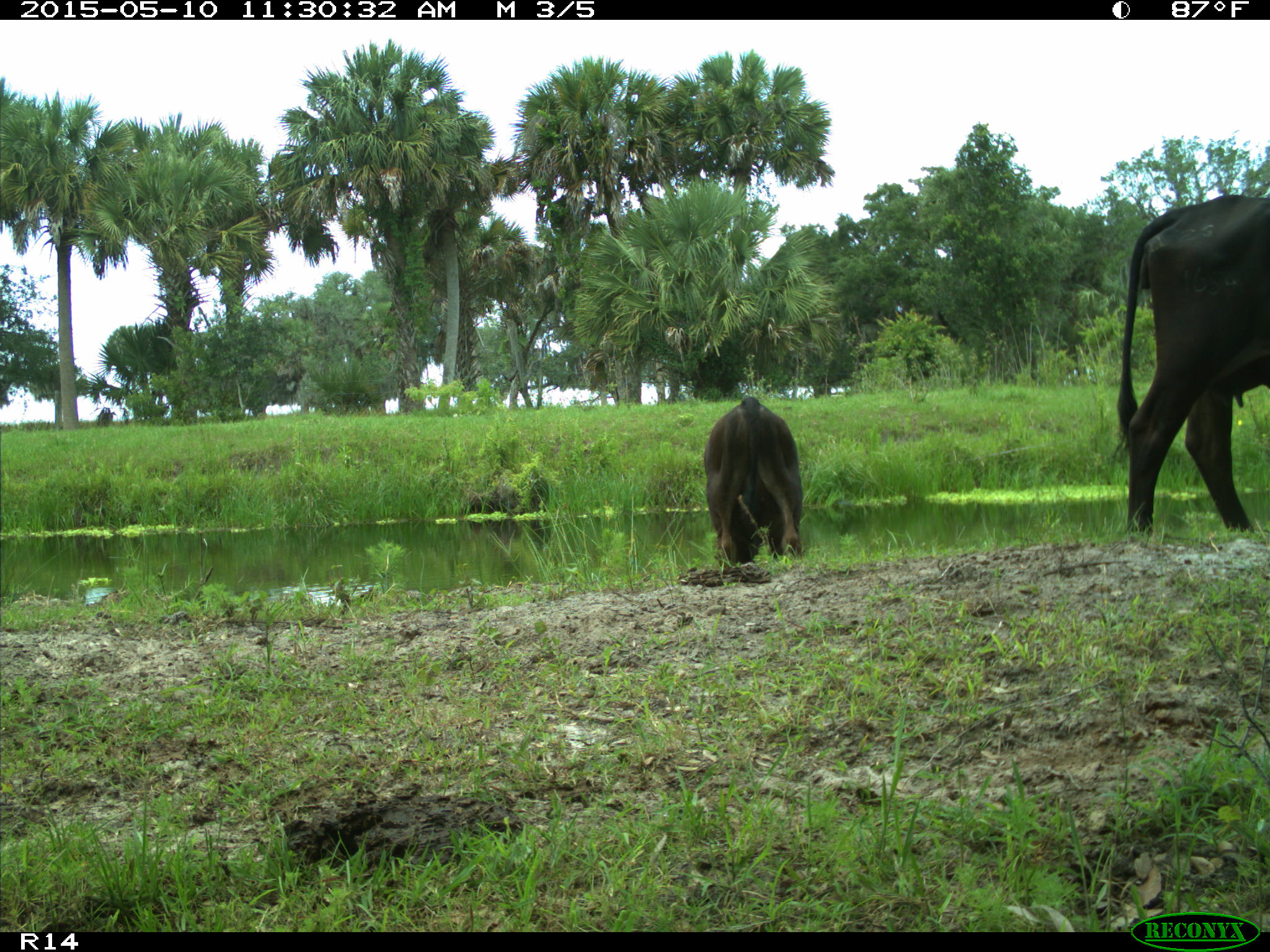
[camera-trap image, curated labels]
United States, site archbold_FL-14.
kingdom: Animalia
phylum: Chordata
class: Mammalia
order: Artiodactyla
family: Bovidae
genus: Bos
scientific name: Bos taurus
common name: domestic cow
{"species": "Bos taurus (domestic cow)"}